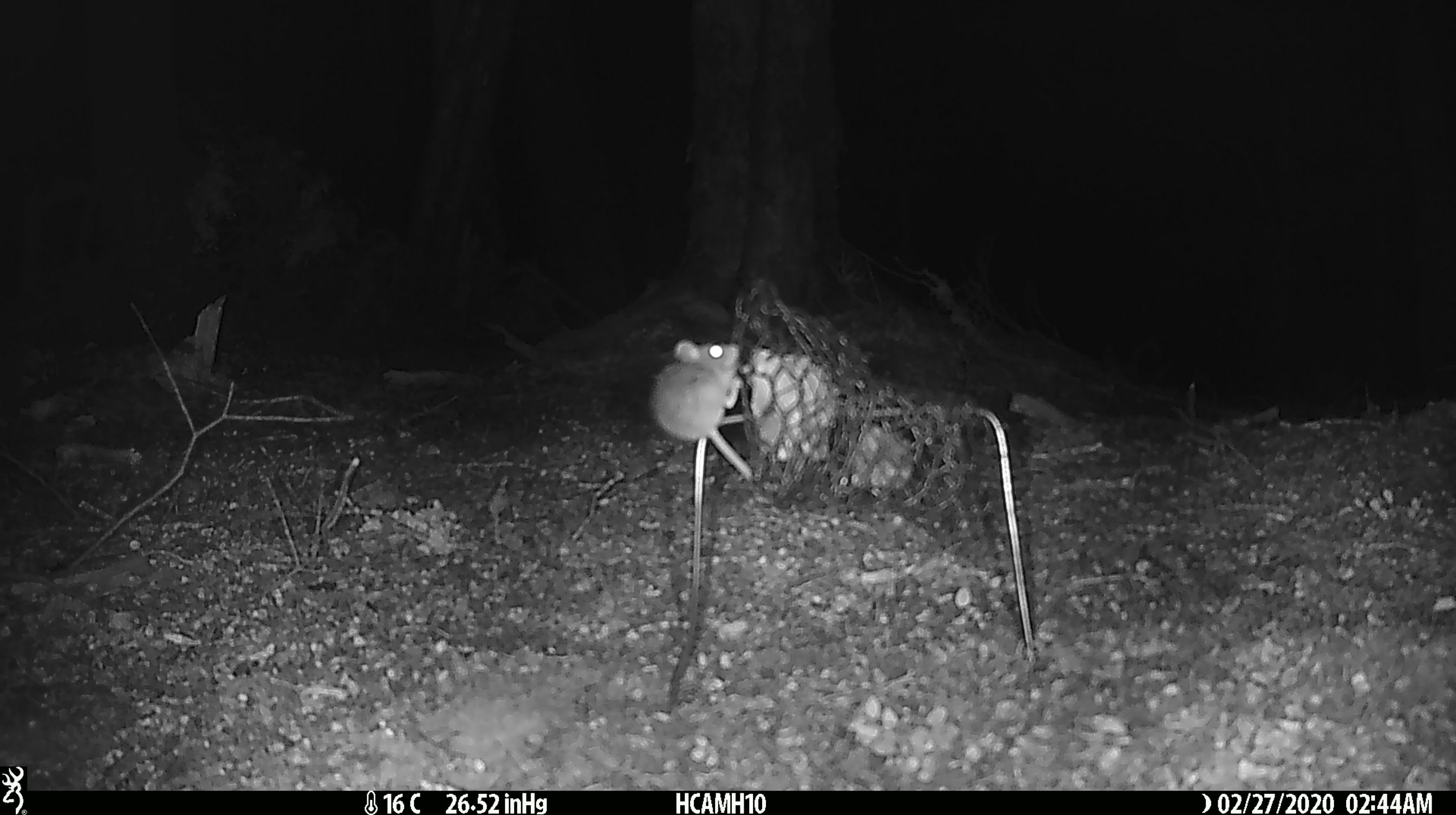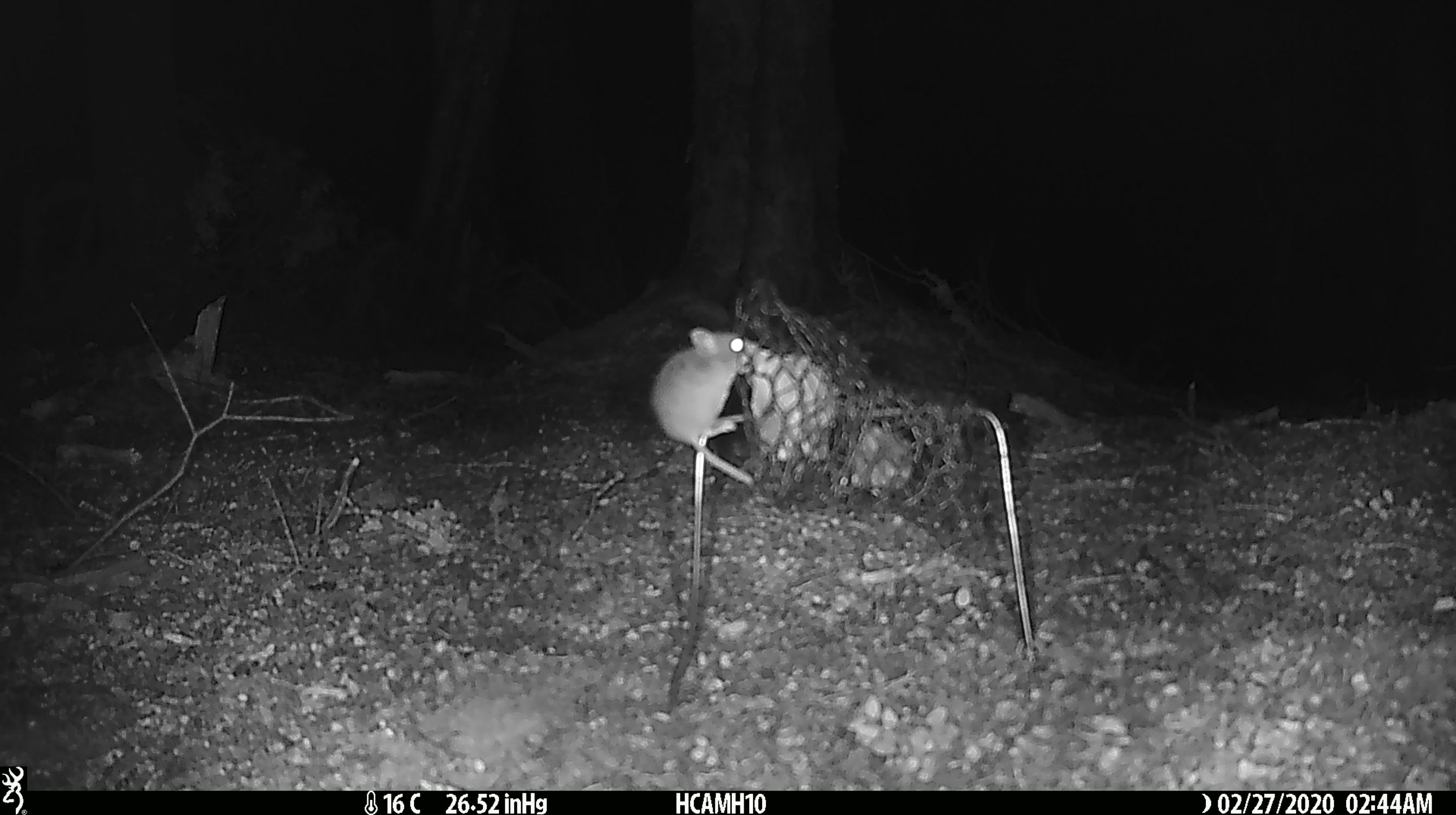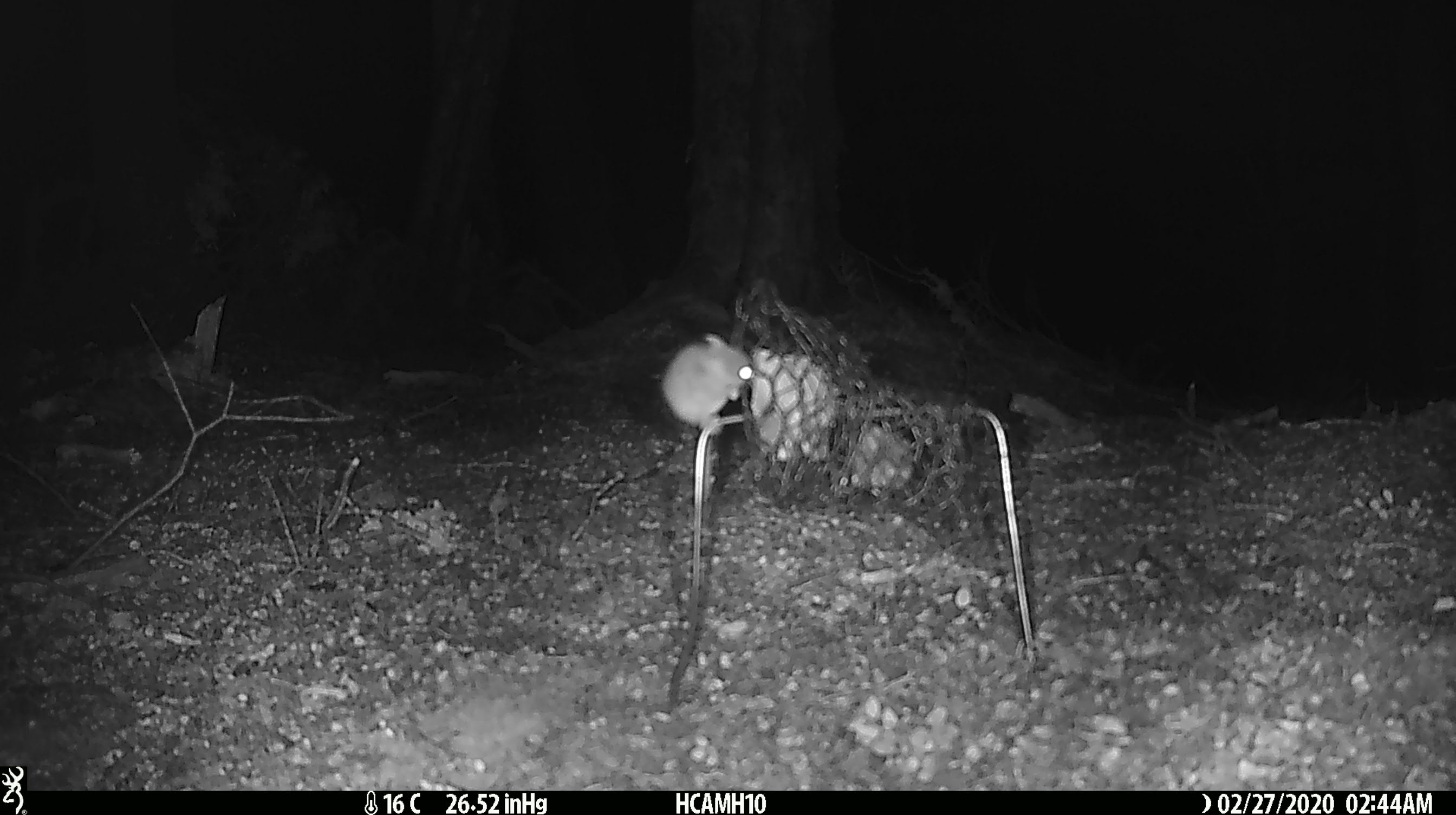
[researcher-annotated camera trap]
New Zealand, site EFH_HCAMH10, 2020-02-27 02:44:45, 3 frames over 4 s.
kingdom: Animalia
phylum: Chordata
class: Mammalia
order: Rodentia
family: Muridae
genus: Mus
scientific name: Mus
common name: mouse